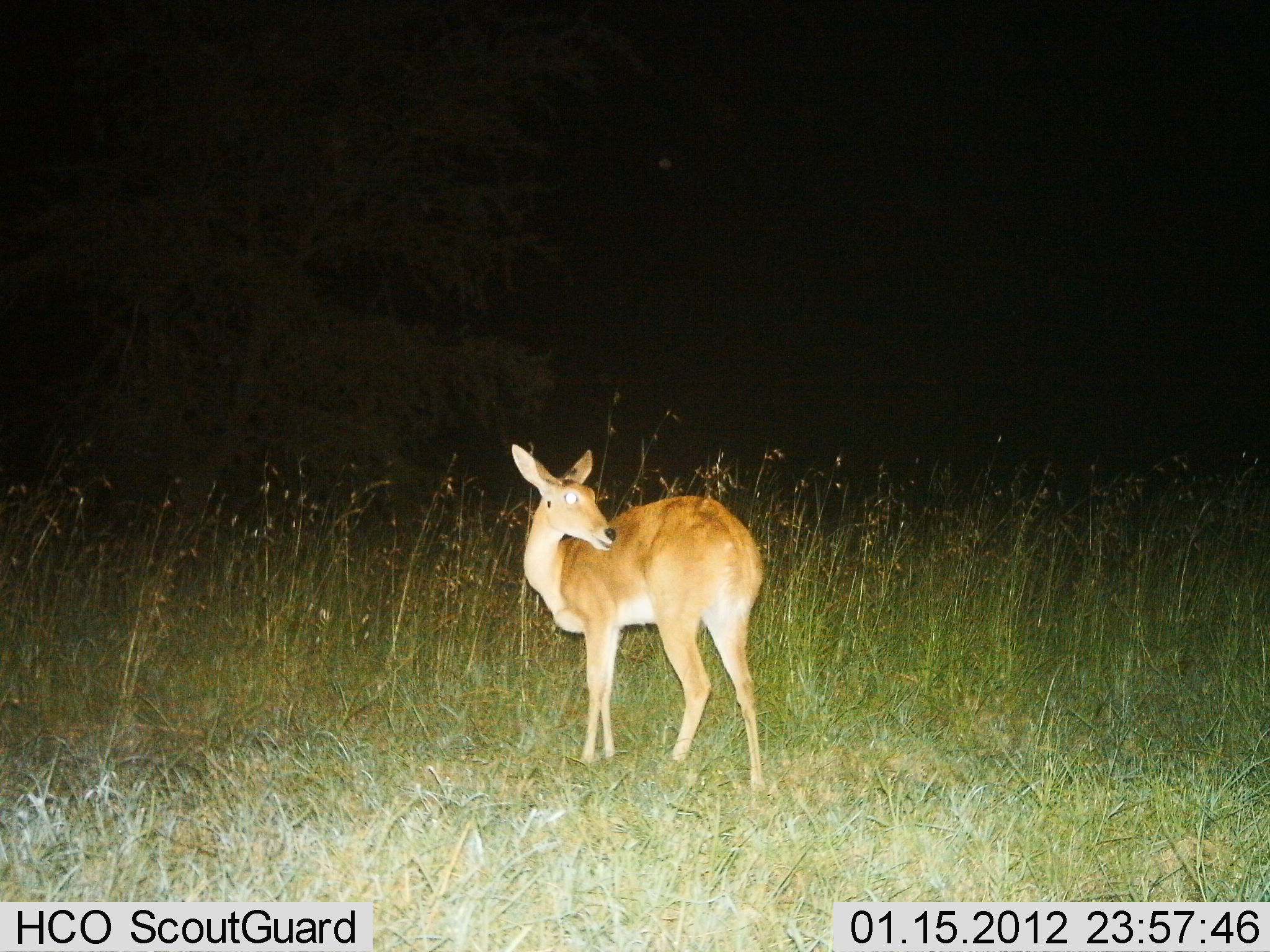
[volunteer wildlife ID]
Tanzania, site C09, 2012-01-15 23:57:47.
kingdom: Animalia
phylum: Chordata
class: Mammalia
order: Artiodactyla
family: Bovidae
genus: Redunca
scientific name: Redunca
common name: reedbuck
Reedbuck (Redunca), count 1. Behavior (volunteer vote fractions): standing 100%, resting 0%, moving 0%, interacting 0%. Young present (vote fraction): 0%. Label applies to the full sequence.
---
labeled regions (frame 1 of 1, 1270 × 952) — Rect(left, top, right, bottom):
animal: Rect(504, 442, 770, 807)